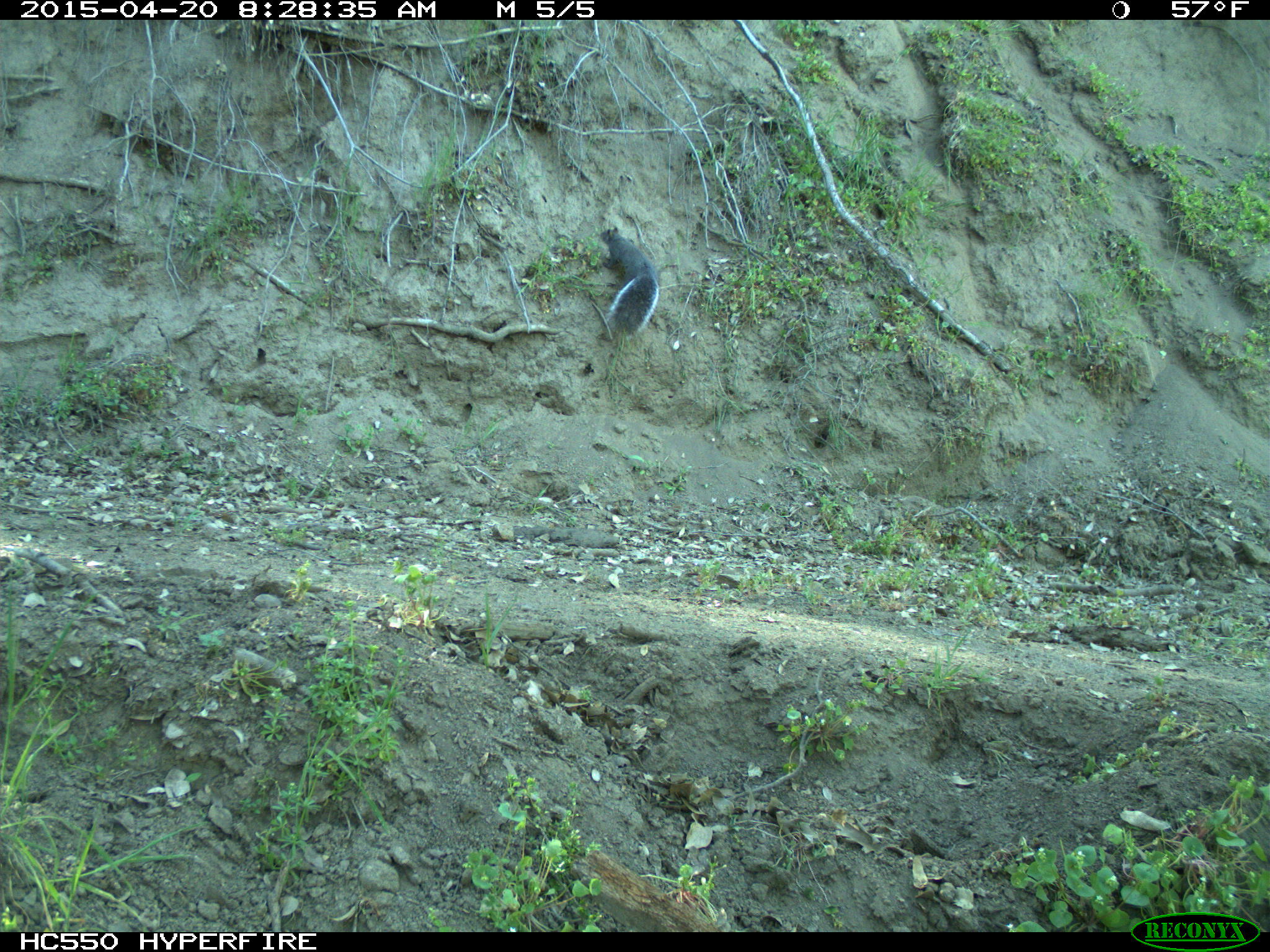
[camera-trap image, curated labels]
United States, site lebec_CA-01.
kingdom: Animalia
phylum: Chordata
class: Mammalia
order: Rodentia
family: Sciuridae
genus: Sciurus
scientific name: Sciurus carolinensis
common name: eastern gray squirrel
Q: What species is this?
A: Sciurus carolinensis (eastern gray squirrel).